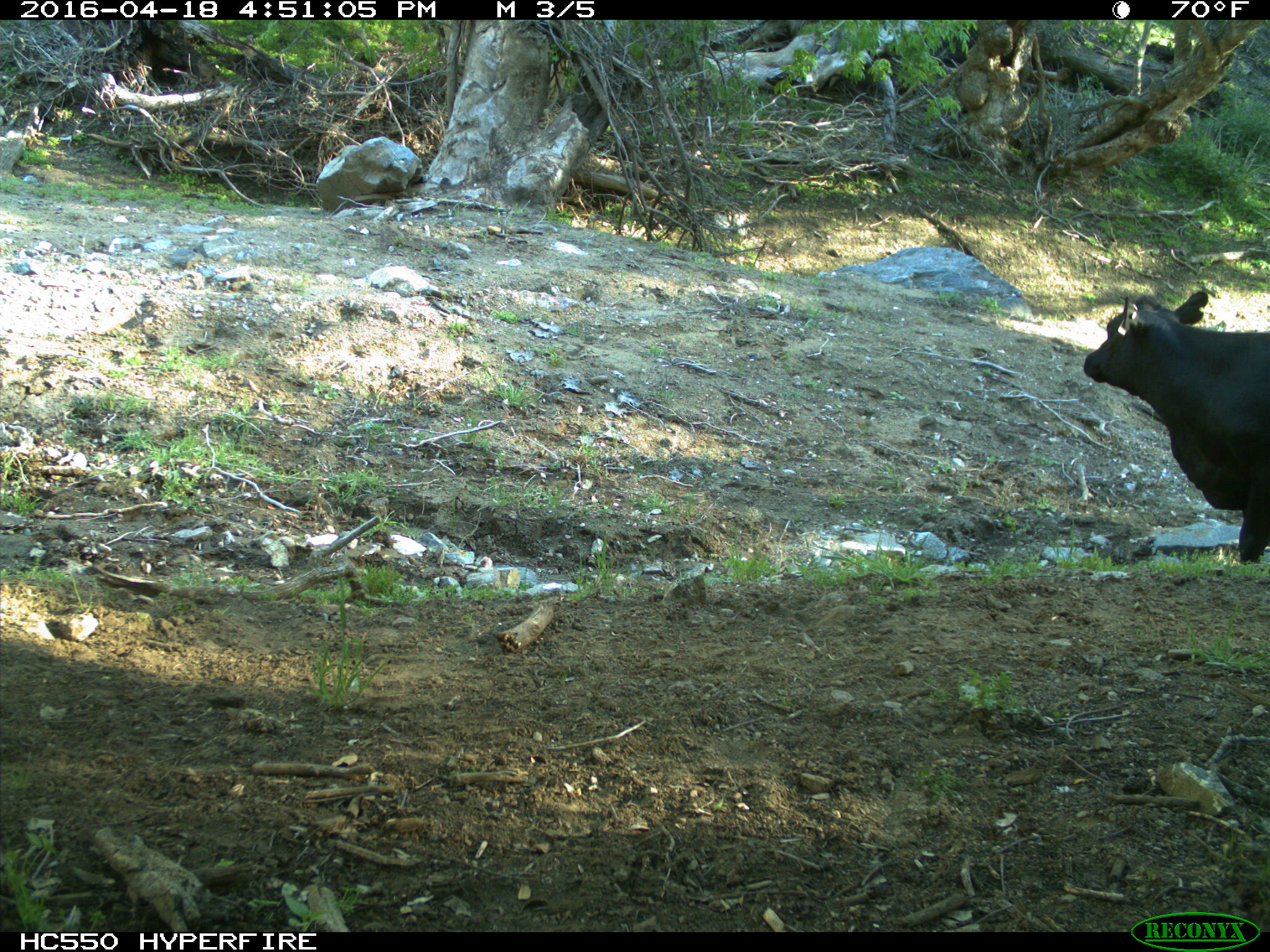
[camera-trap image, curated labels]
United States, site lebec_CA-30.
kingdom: Animalia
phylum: Chordata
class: Mammalia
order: Artiodactyla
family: Bovidae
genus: Bos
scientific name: Bos taurus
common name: domestic cow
Bos taurus (domestic cow).